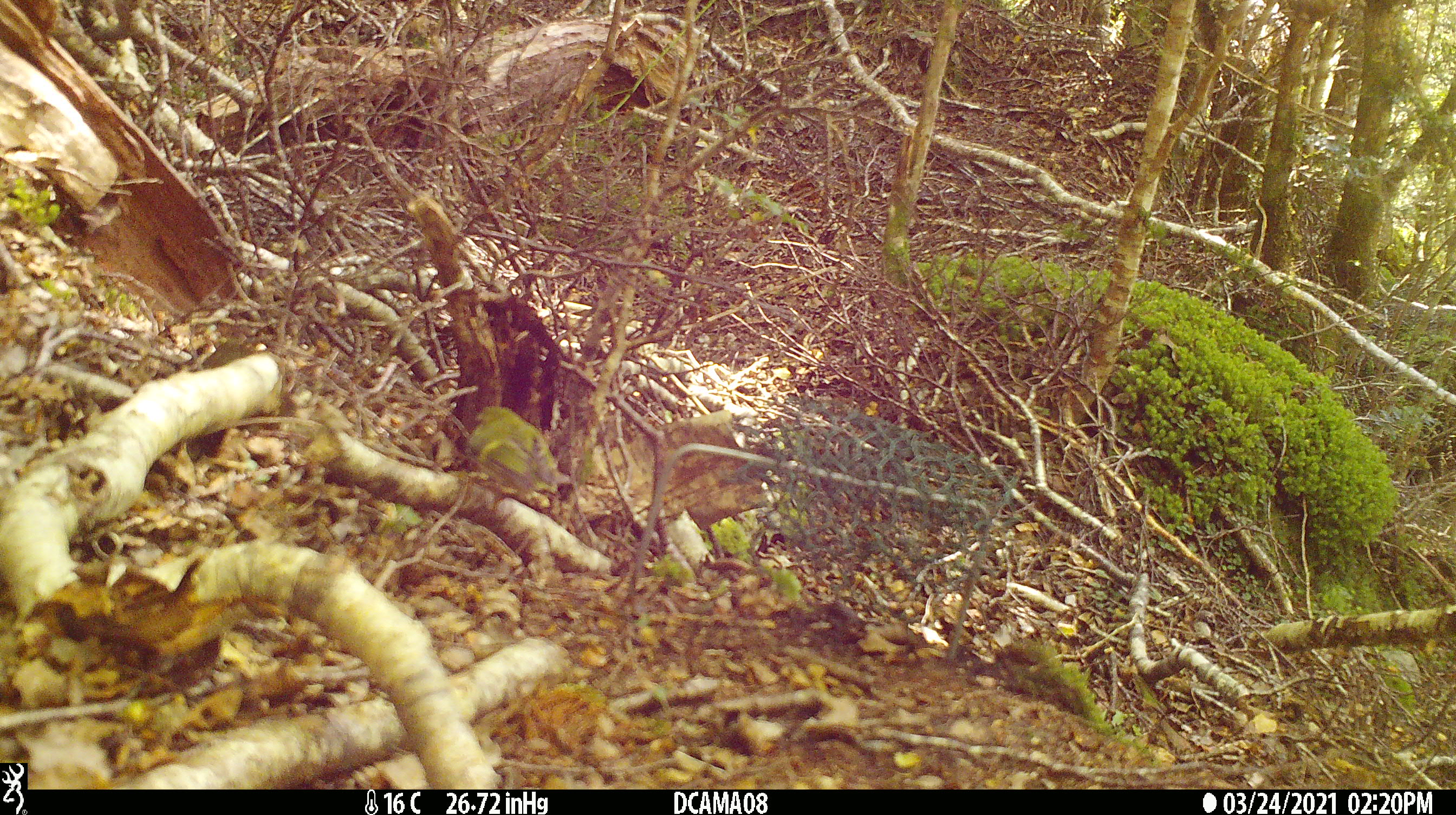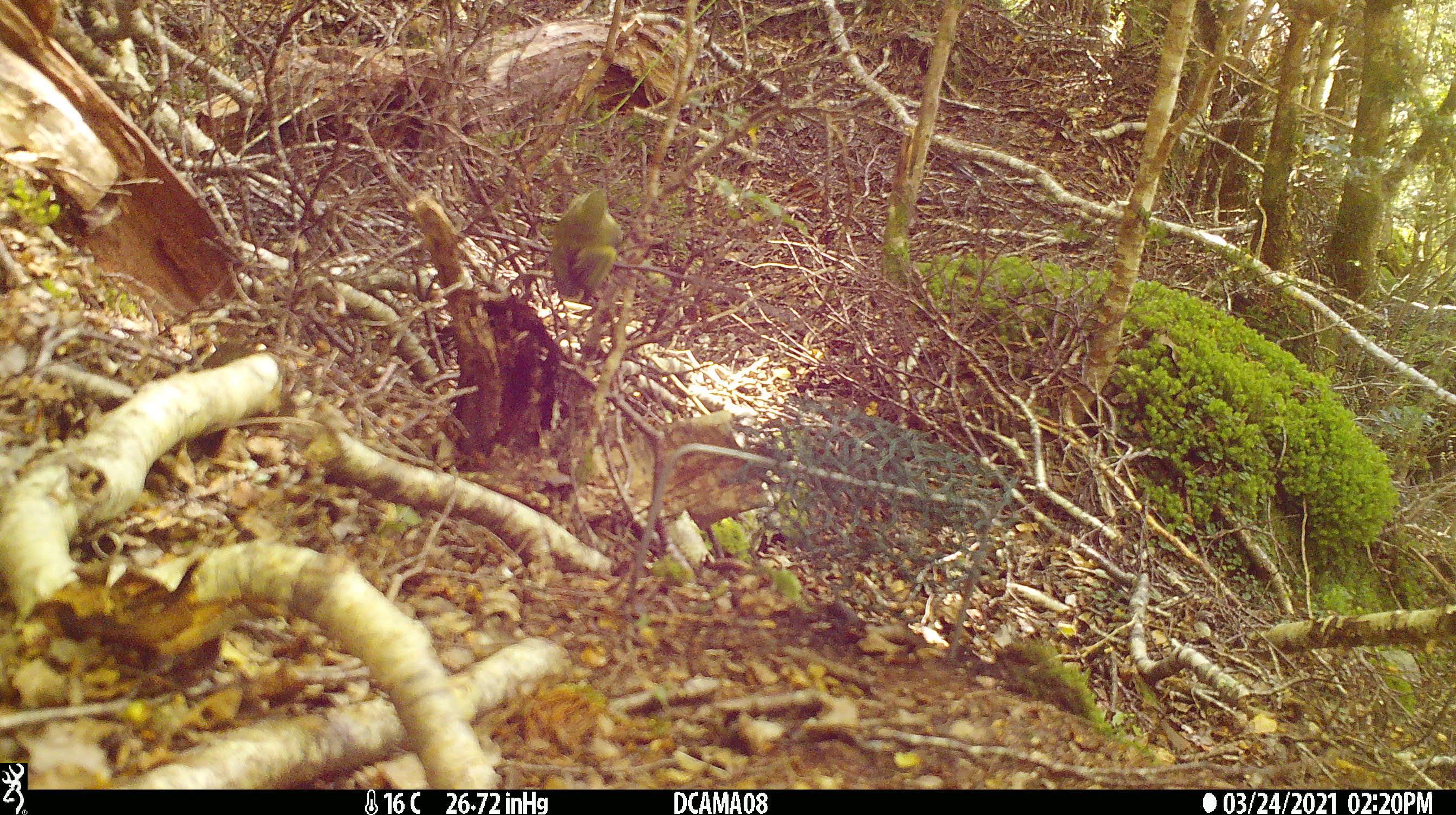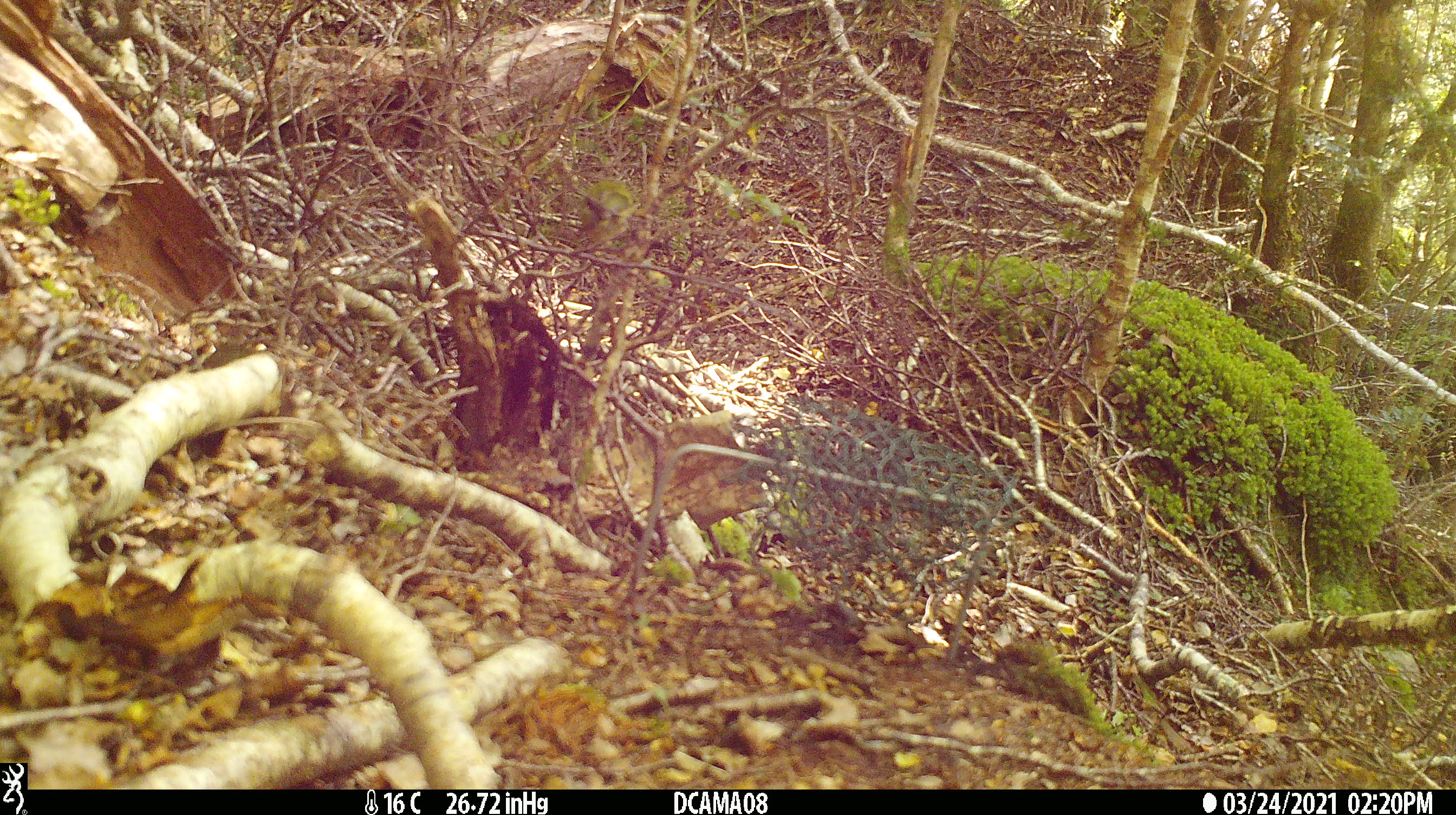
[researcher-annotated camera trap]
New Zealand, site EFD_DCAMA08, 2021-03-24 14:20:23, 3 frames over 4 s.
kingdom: Animalia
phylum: Chordata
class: Aves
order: Passeriformes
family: Acanthisittidae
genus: Acanthisitta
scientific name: Acanthisitta chloris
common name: rifleman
Rifleman (Acanthisitta chloris).